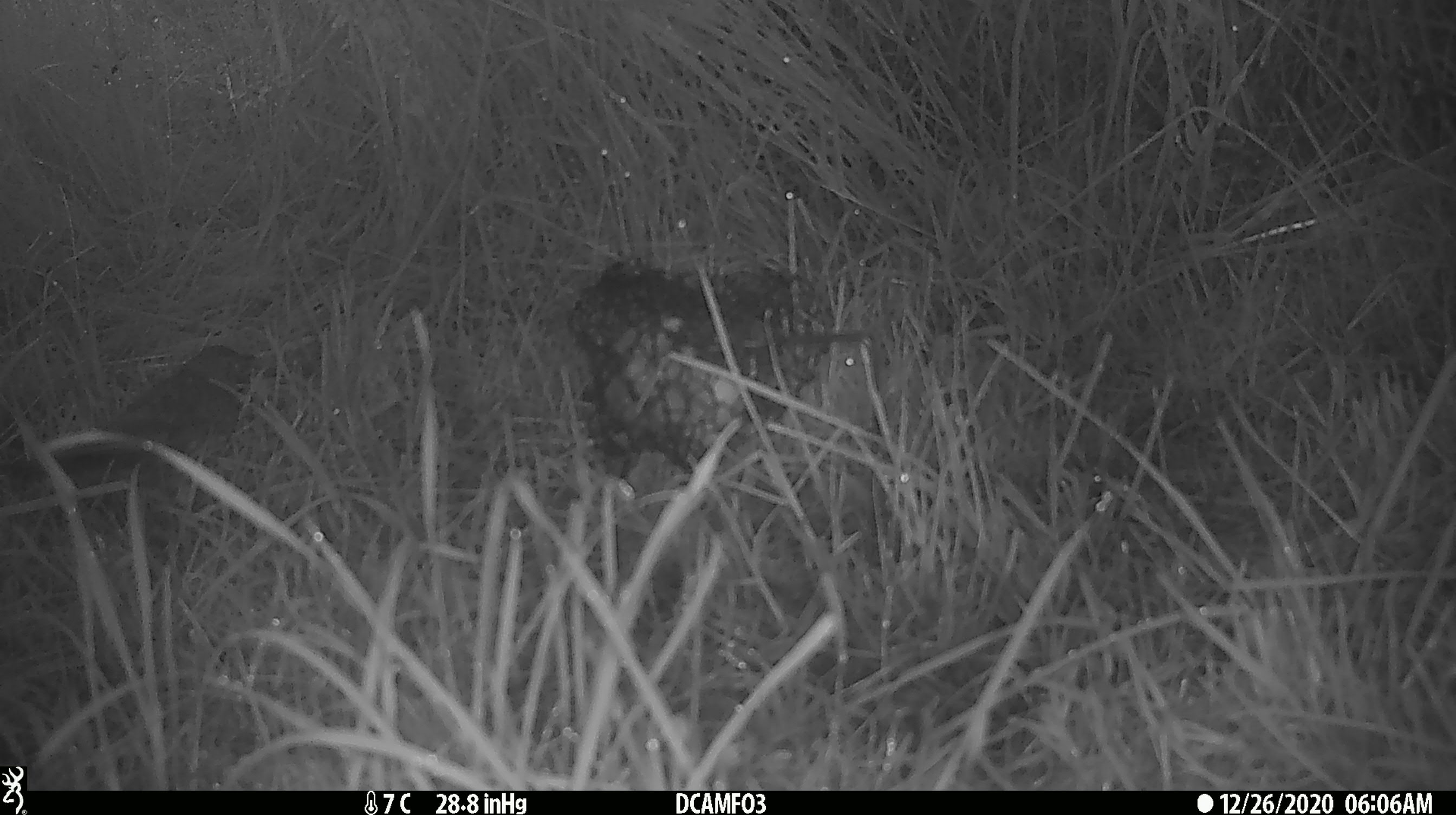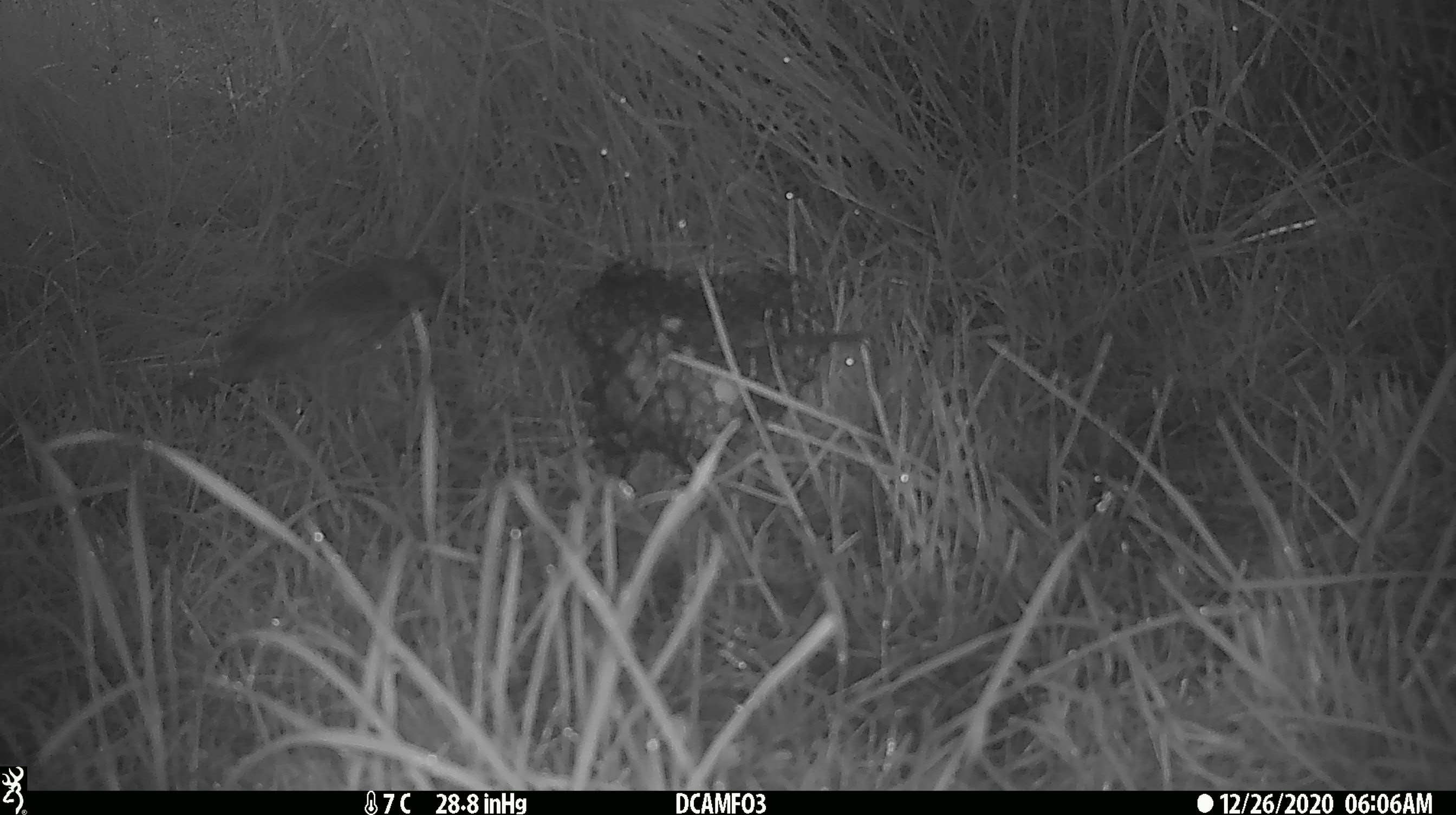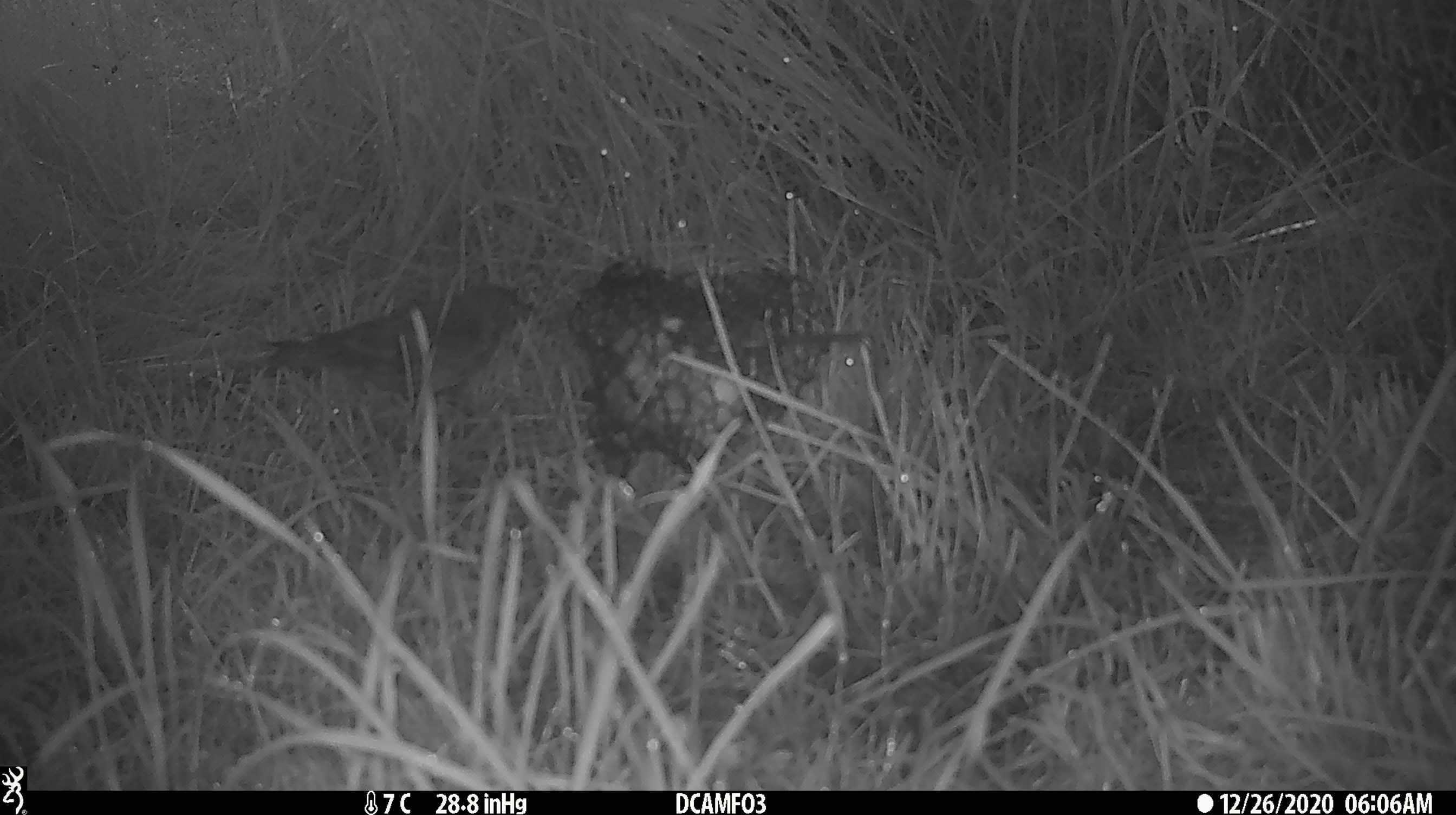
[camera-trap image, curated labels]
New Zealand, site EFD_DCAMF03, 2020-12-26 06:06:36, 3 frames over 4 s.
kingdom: Animalia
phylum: Chordata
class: Aves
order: Passeriformes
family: Turdidae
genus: Turdus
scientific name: Turdus philomelos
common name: song thrush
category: thrush